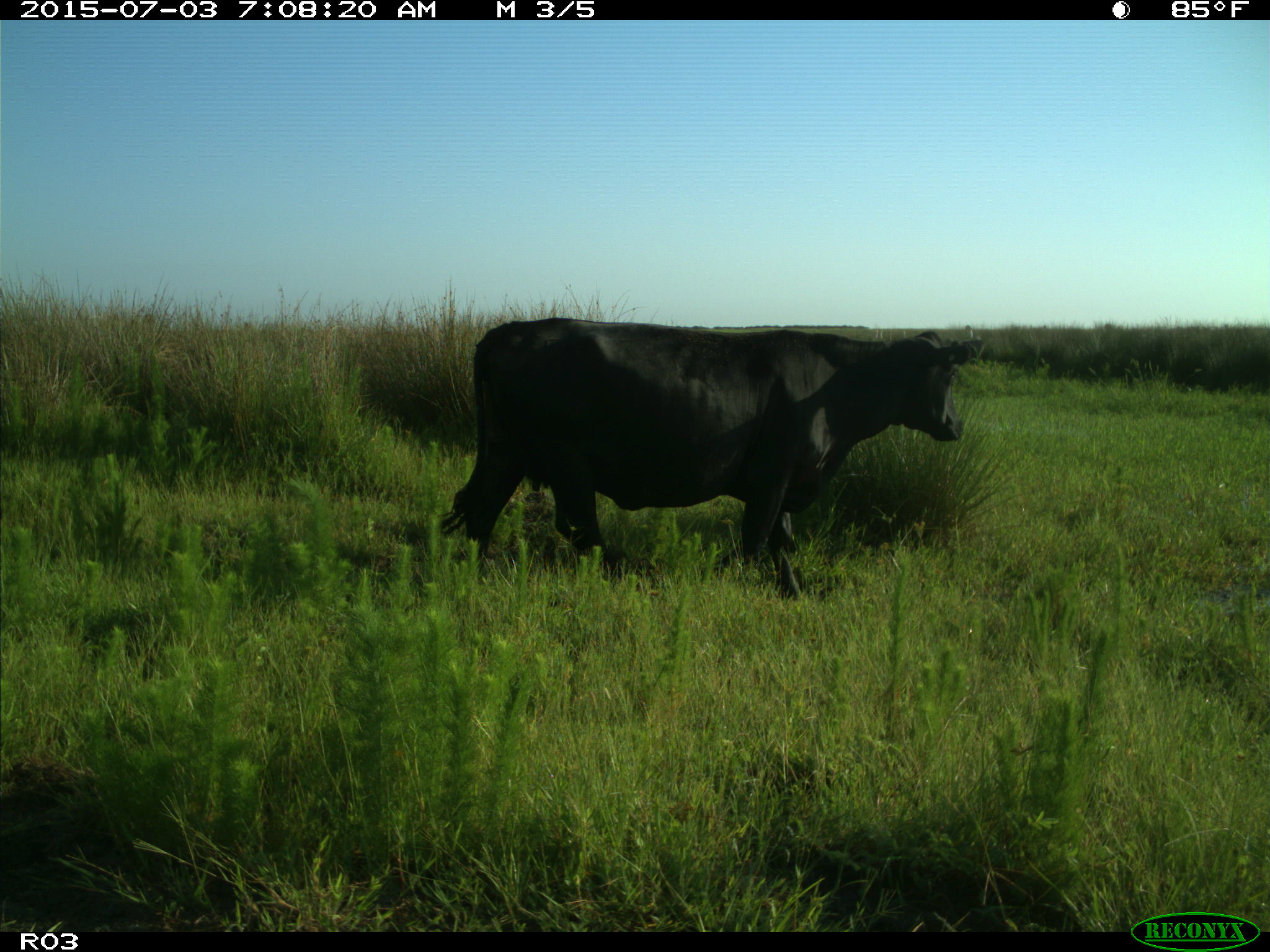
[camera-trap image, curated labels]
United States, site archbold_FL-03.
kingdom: Animalia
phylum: Chordata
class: Mammalia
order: Artiodactyla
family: Bovidae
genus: Bos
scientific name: Bos taurus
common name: domestic cow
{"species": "Bos taurus (domestic cow)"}